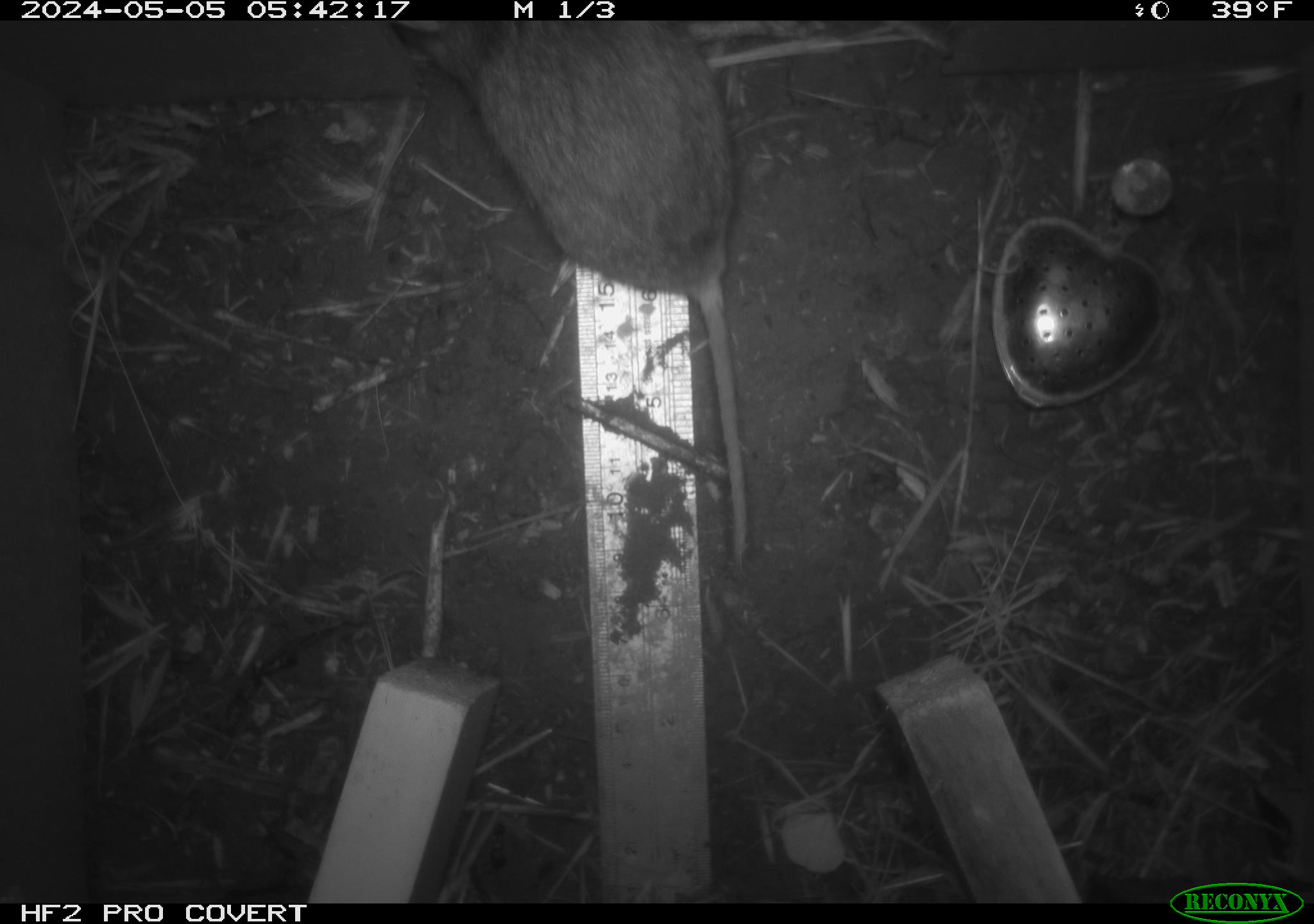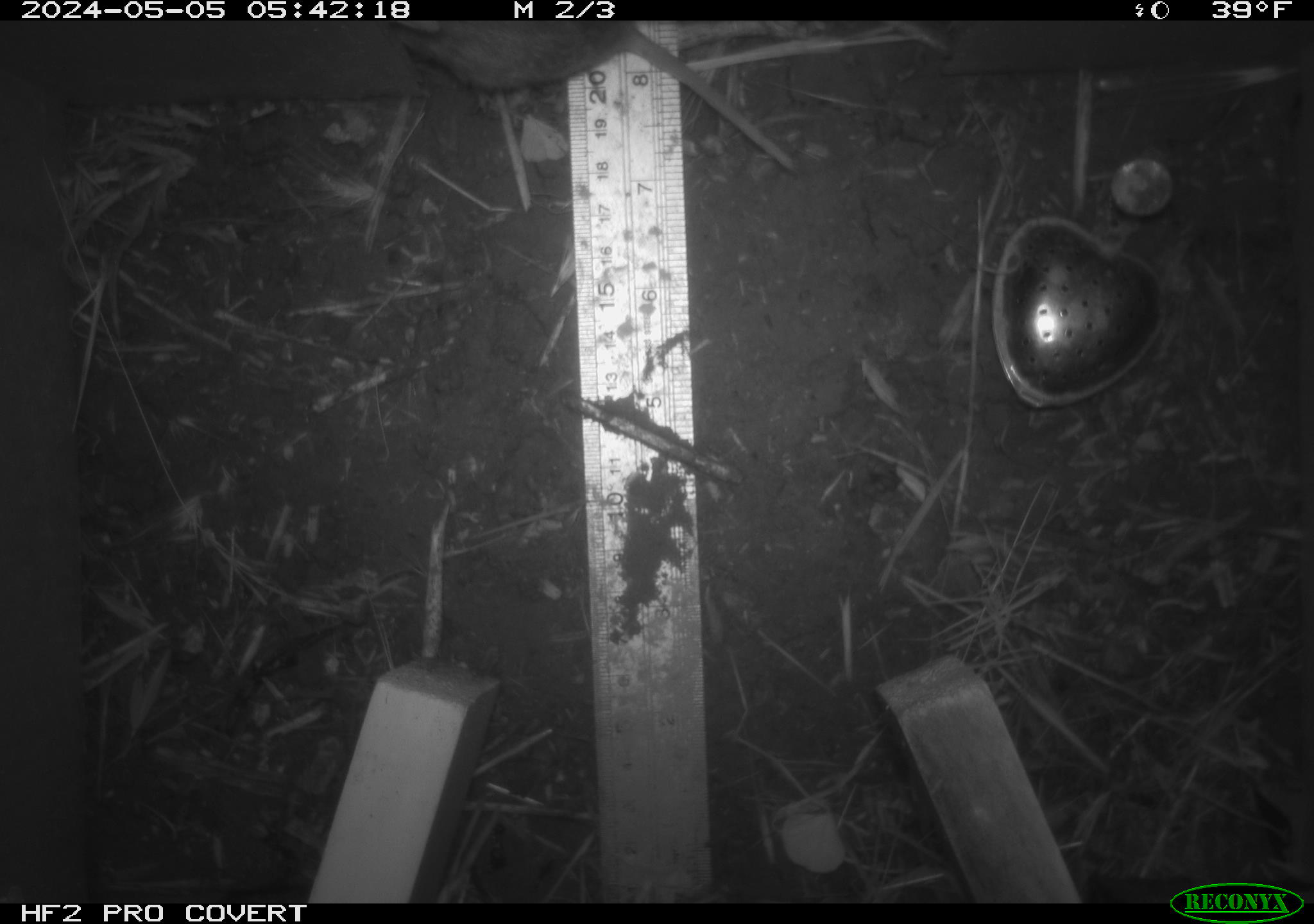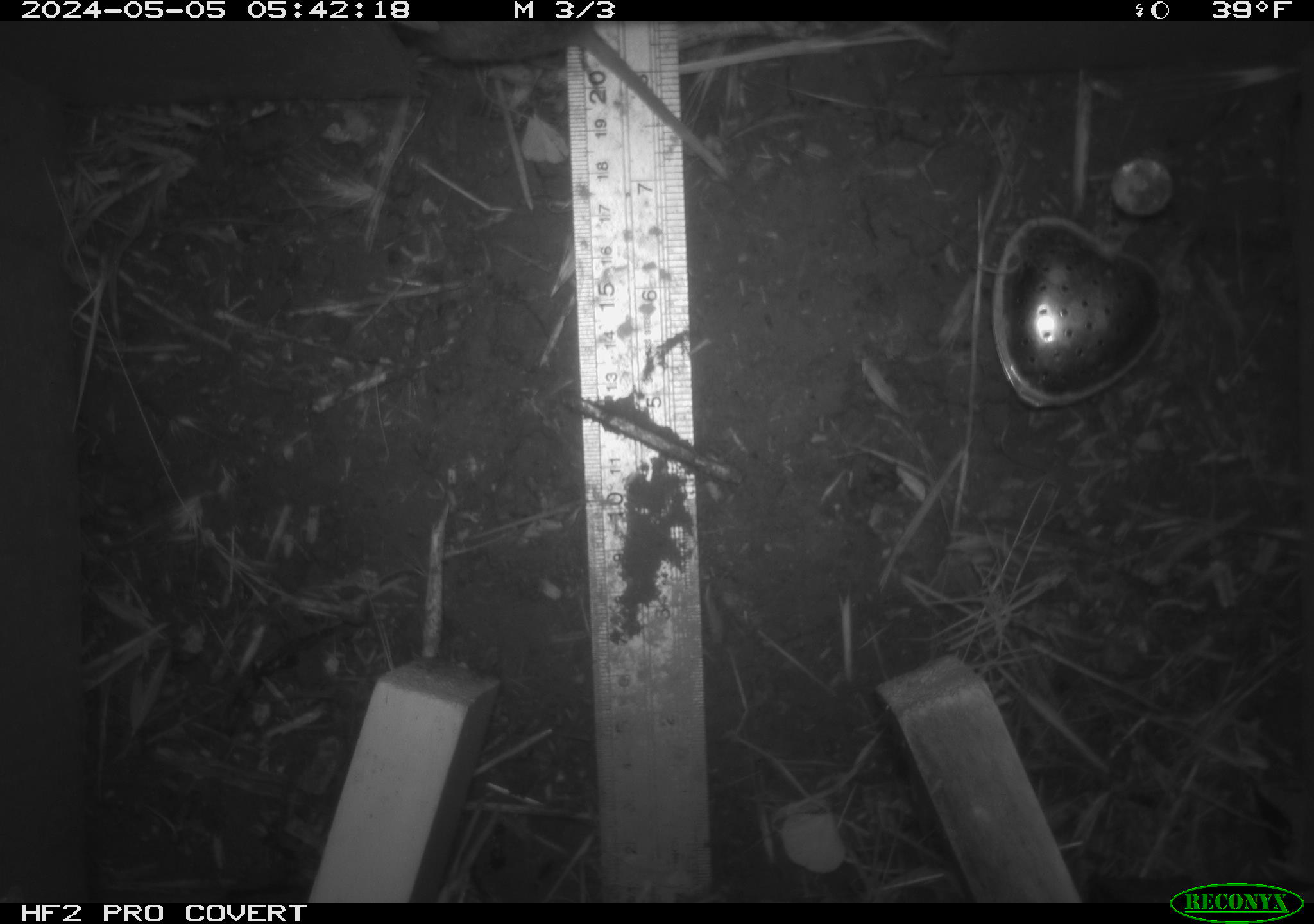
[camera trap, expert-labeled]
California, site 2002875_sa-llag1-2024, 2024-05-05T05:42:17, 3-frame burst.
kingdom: Animalia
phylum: Chordata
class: Mammalia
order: Rodentia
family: Cricetidae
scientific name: Arvicolinae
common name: voles, lemmings, and muskrats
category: arvicolinae subfamily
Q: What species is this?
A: Arvicolinae subfamily (voles, lemmings, and muskrats) (Arvicolinae).